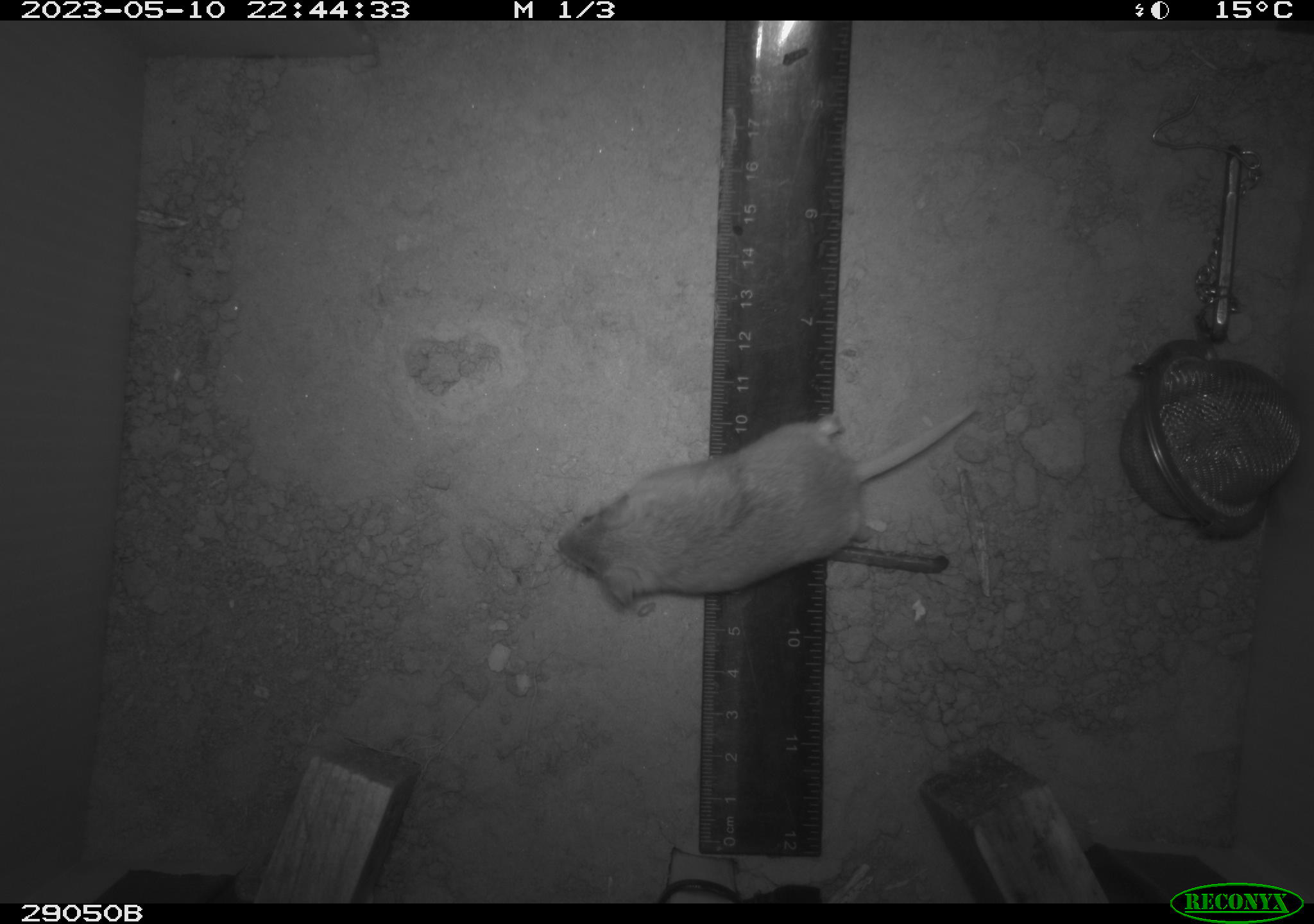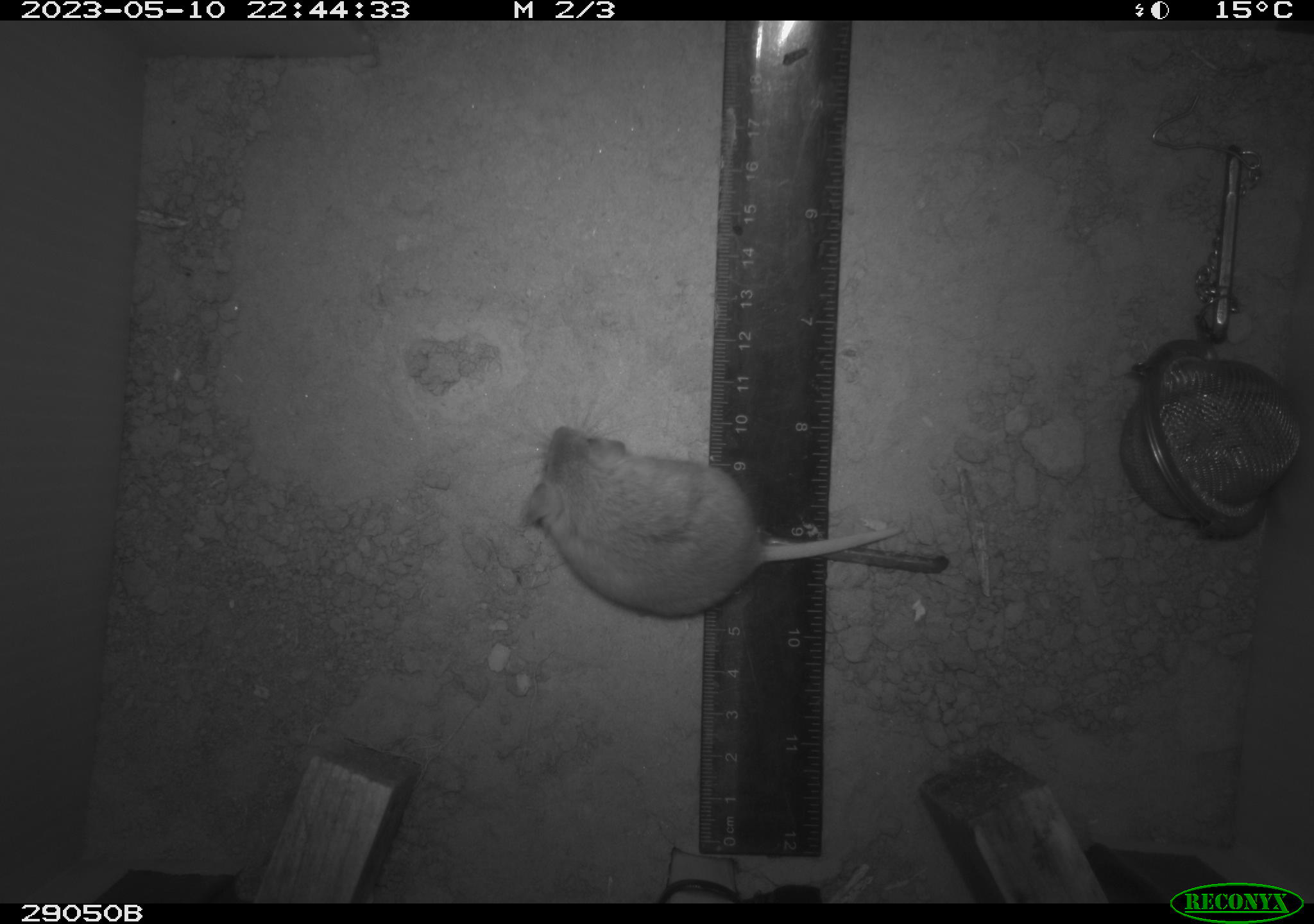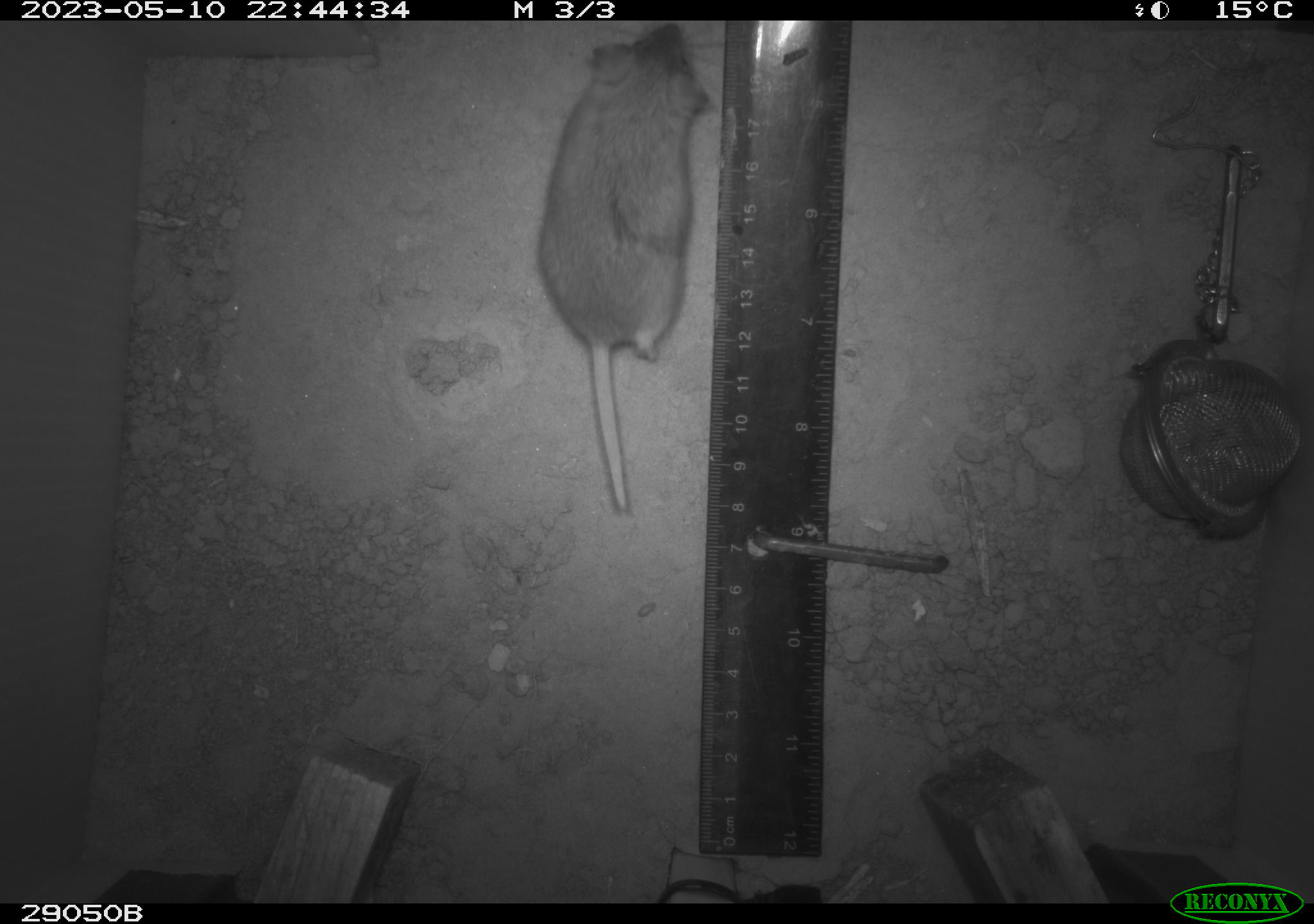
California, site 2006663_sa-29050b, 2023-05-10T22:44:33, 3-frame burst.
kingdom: Animalia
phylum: Chordata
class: Mammalia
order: Rodentia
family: Cricetidae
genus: Peromyscus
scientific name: Peromyscus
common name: deer mice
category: peromyscus species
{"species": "peromyscus species (deer mice) (Peromyscus)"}